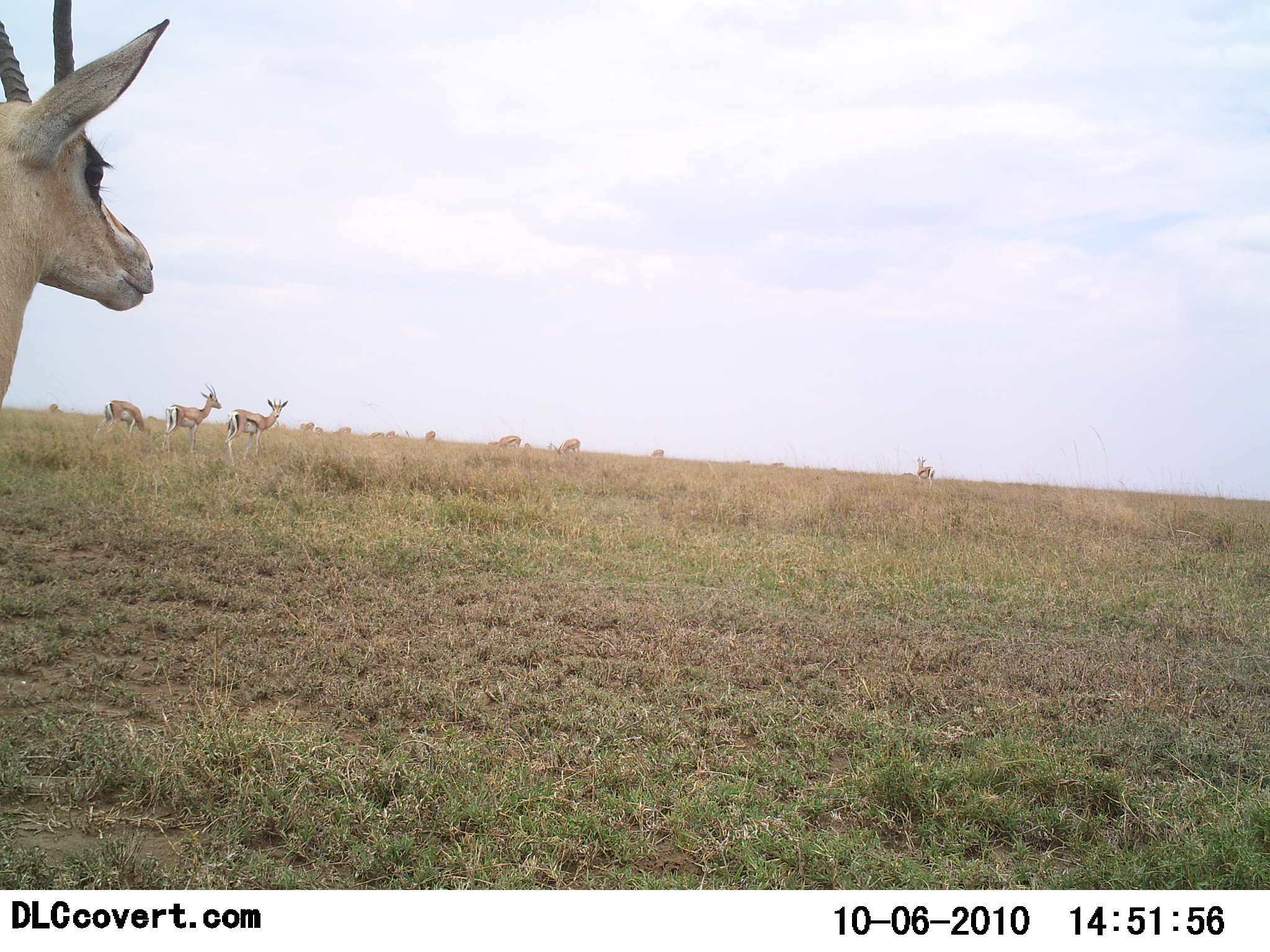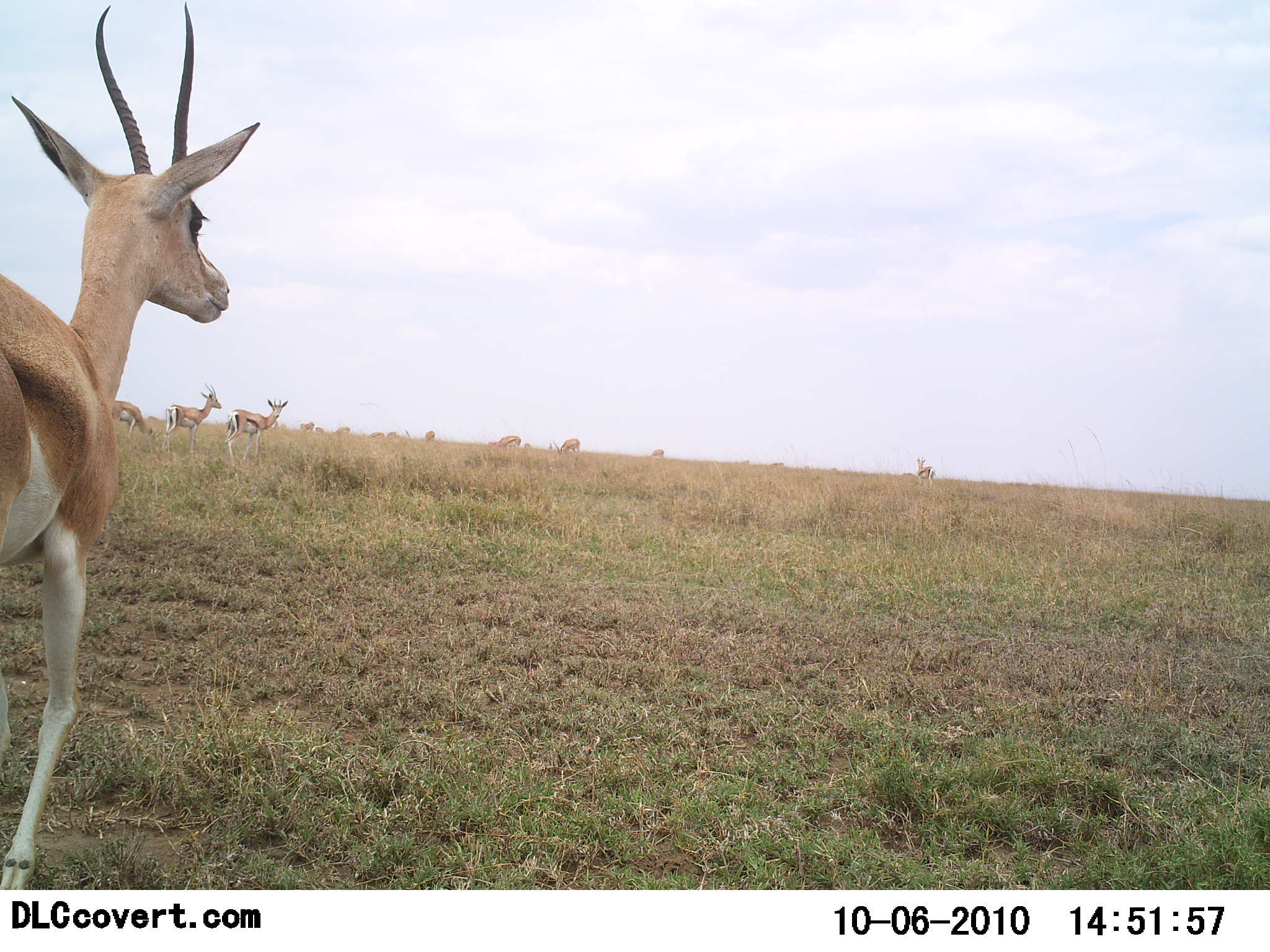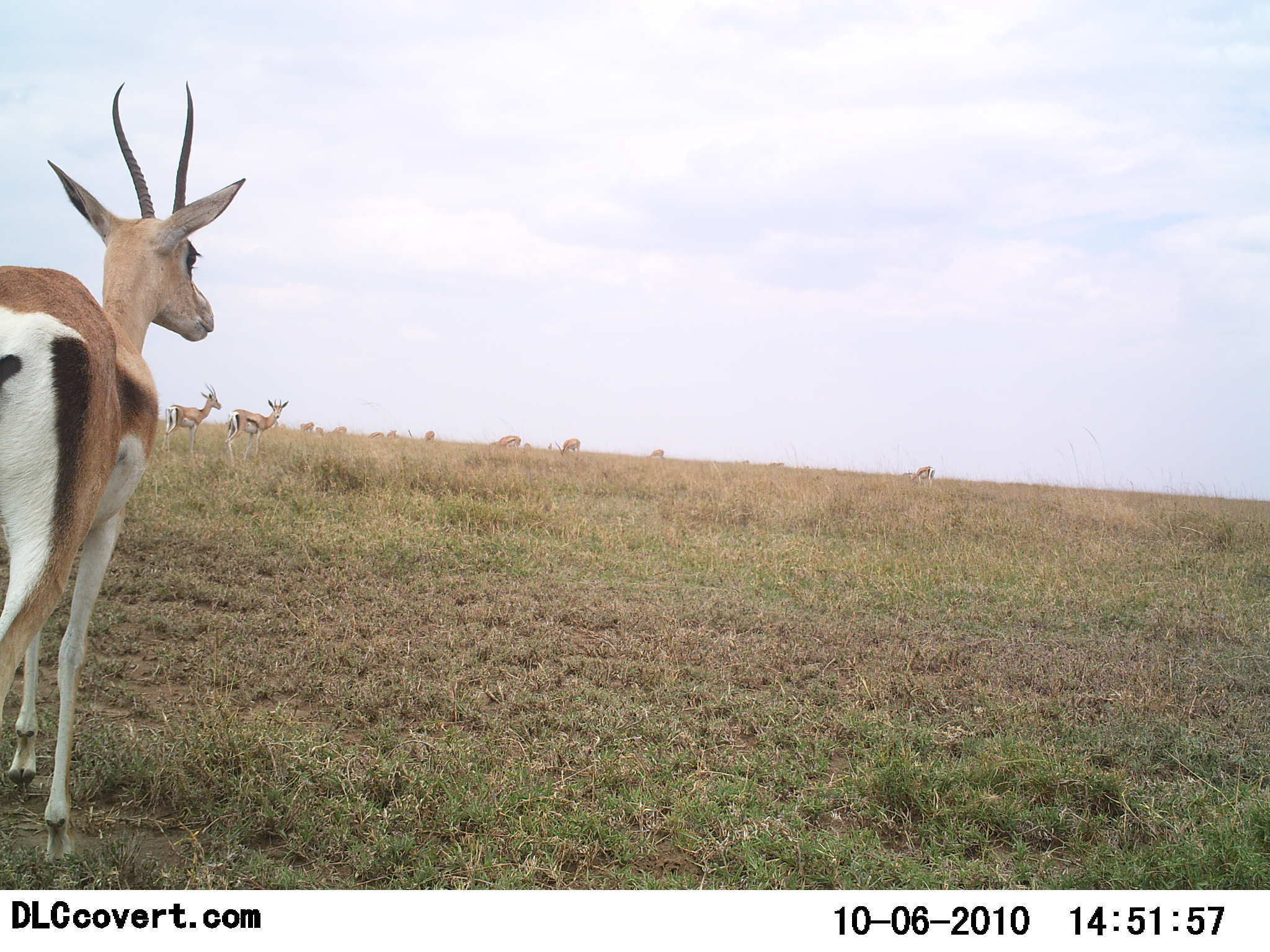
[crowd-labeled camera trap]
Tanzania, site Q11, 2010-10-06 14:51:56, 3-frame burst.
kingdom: Animalia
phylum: Chordata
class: Mammalia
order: Artiodactyla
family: Bovidae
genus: Nanger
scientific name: Nanger granti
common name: grant's gazelle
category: gazellegrants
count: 8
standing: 53%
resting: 0%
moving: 76%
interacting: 0%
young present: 6%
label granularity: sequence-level